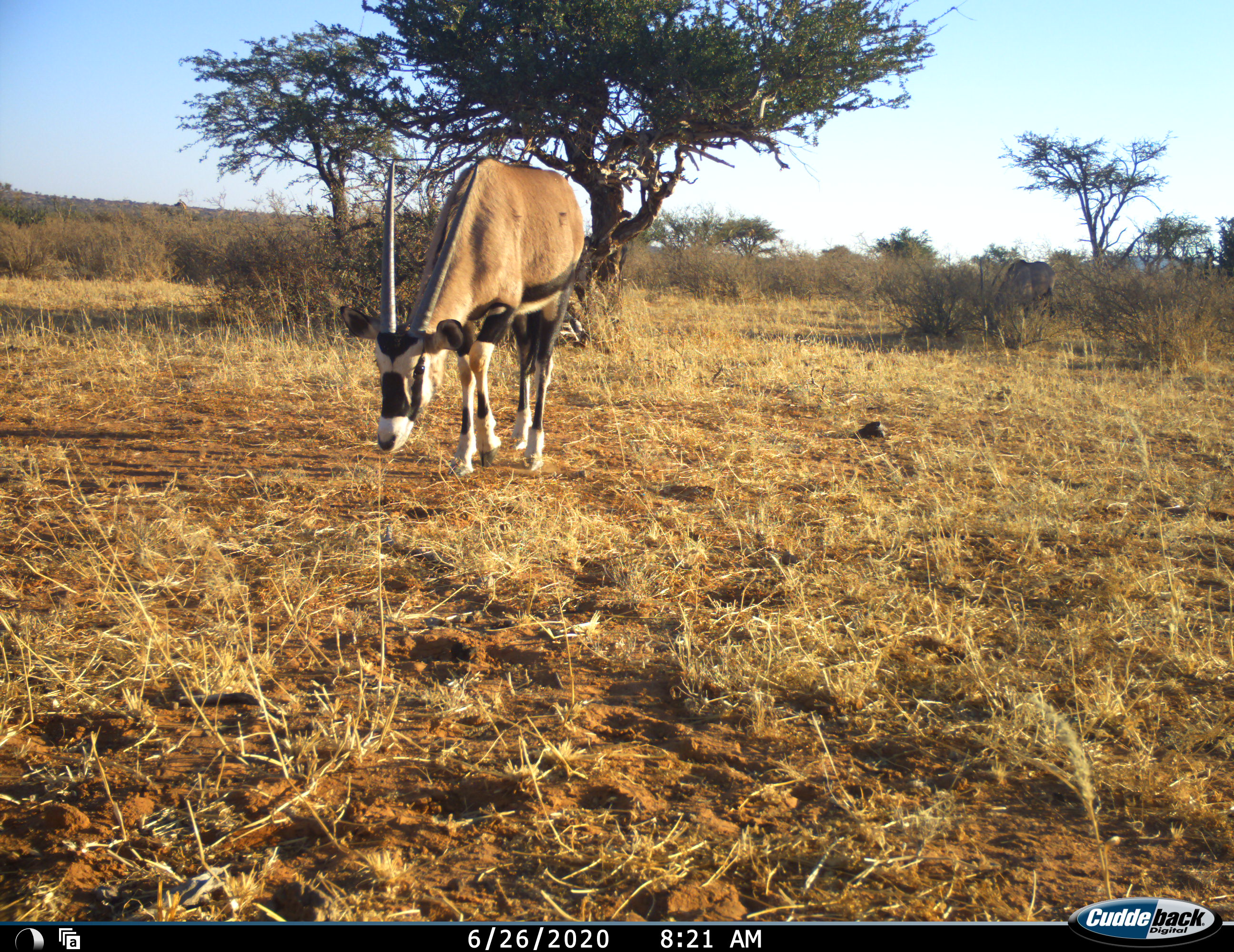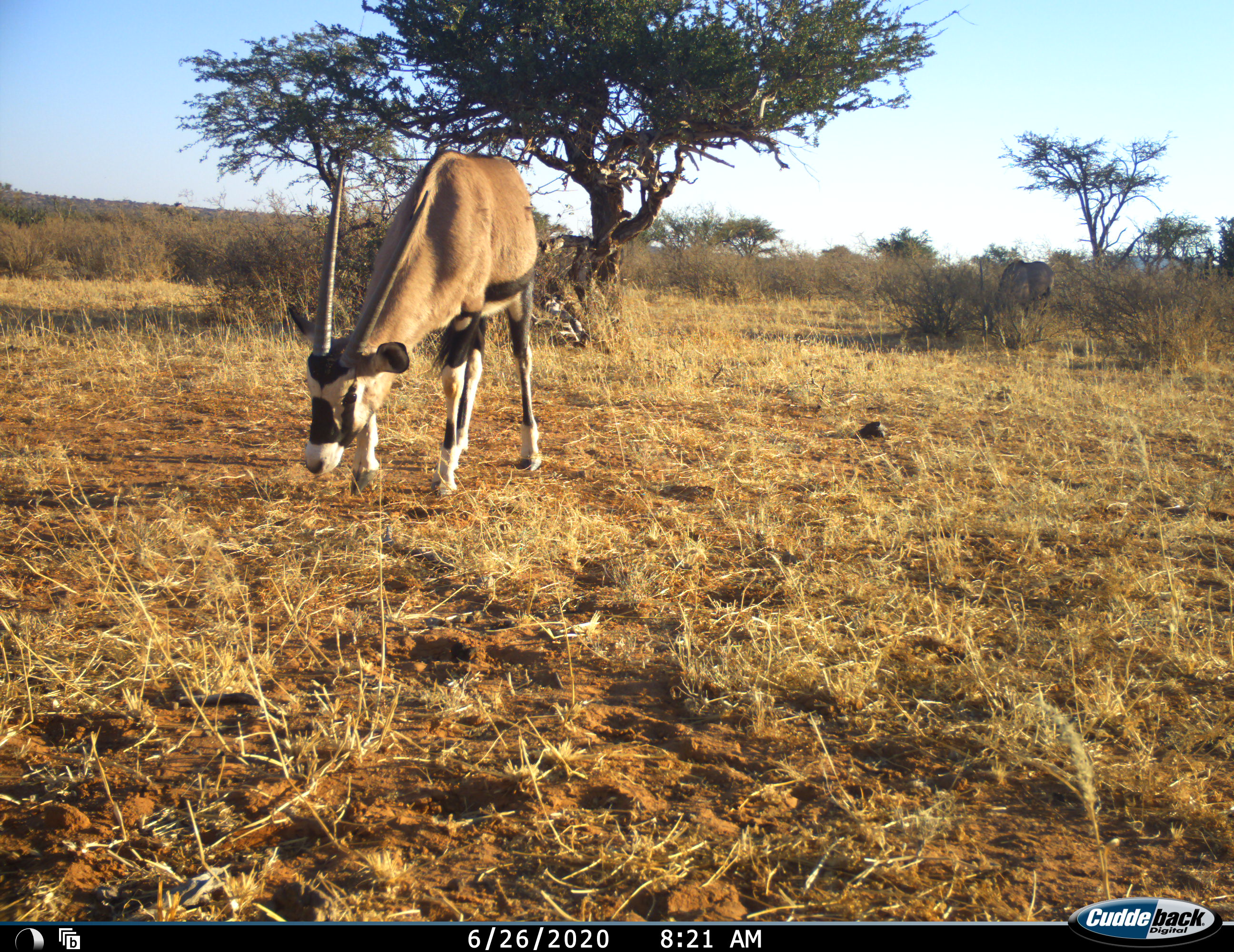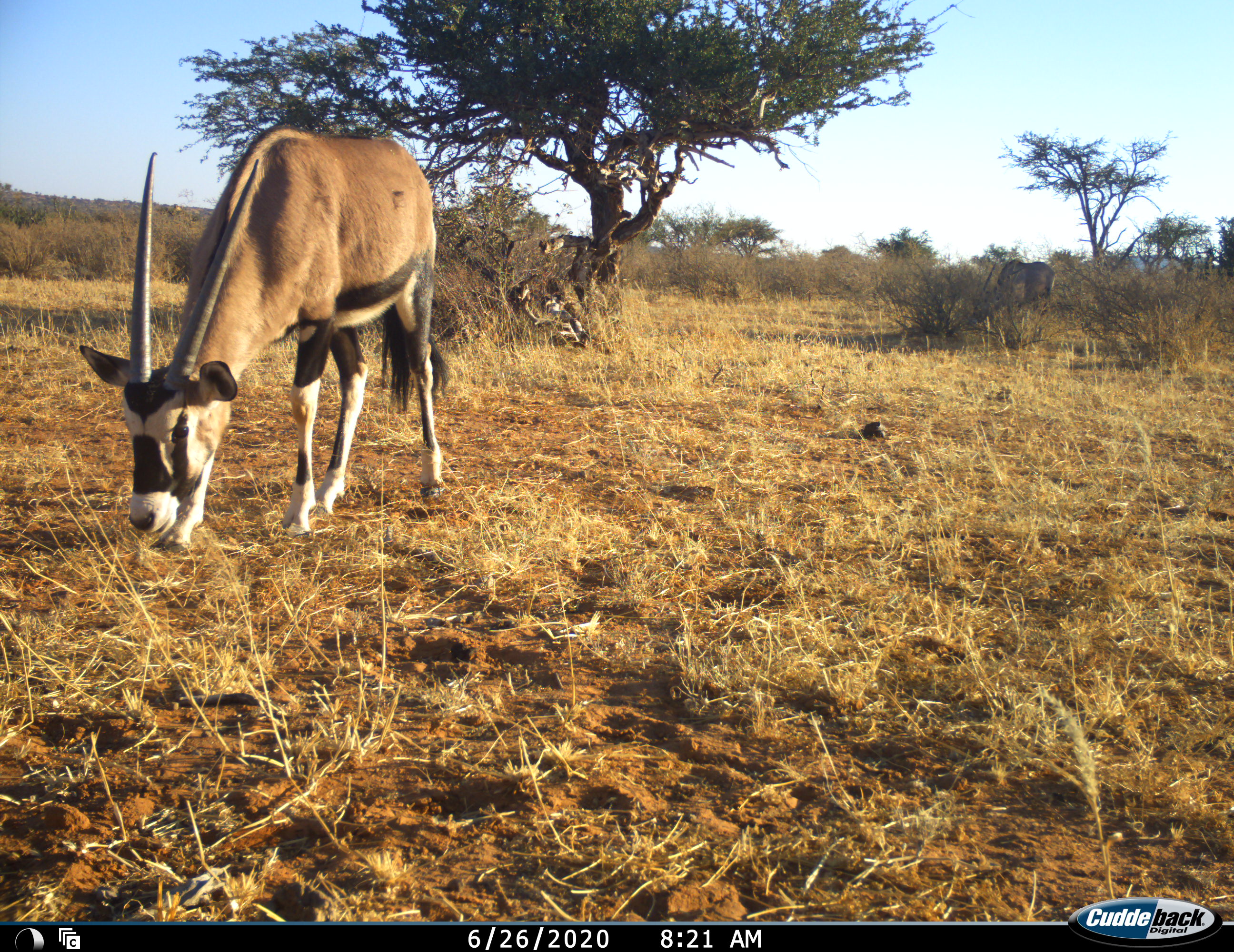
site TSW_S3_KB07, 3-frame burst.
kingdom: Animalia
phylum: Chordata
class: Mammalia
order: Artiodactyla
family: Bovidae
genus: Oryx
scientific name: Oryx gazella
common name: gemsbok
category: oryx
Oryx (gemsbok) (Oryx gazella), count 1. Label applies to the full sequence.